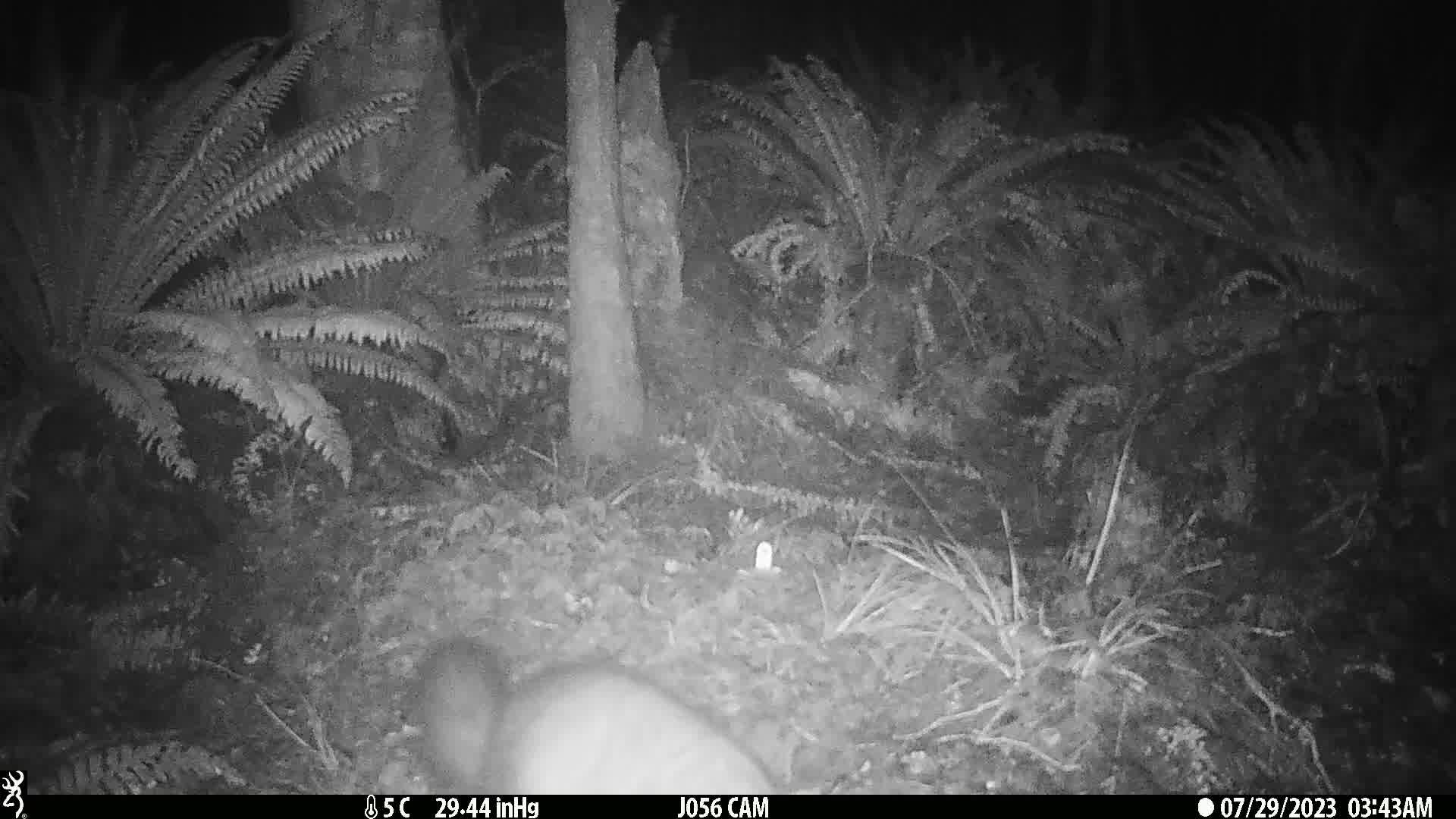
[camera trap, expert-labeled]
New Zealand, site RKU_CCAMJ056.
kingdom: Animalia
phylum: Chordata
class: Mammalia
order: Diprotodontia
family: Phalangeridae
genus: Trichosurus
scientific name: Trichosurus vulpecula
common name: common brushtail possum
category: possum